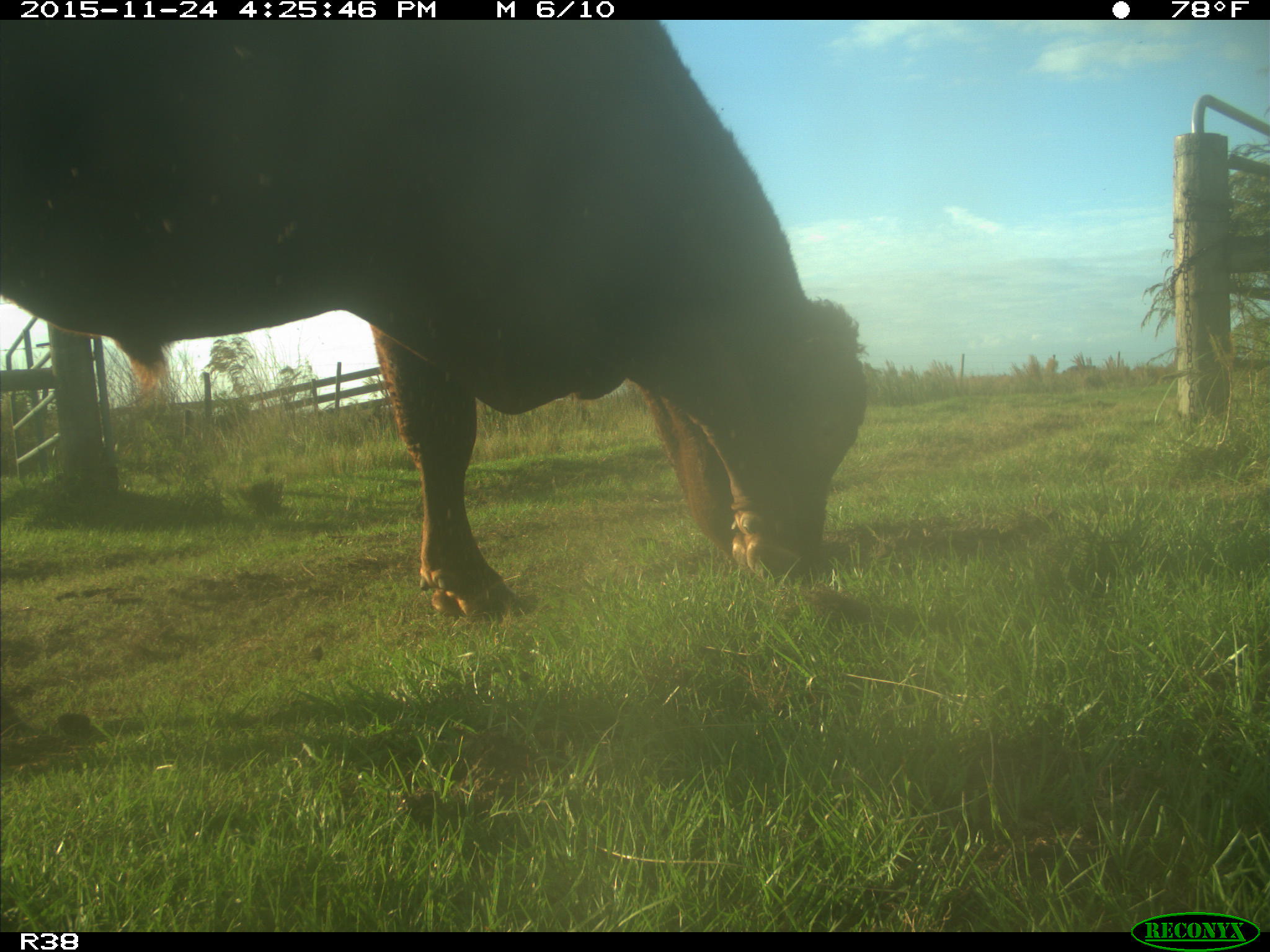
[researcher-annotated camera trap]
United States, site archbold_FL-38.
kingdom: Animalia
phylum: Chordata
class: Mammalia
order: Artiodactyla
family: Bovidae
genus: Bos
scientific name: Bos taurus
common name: domestic cow